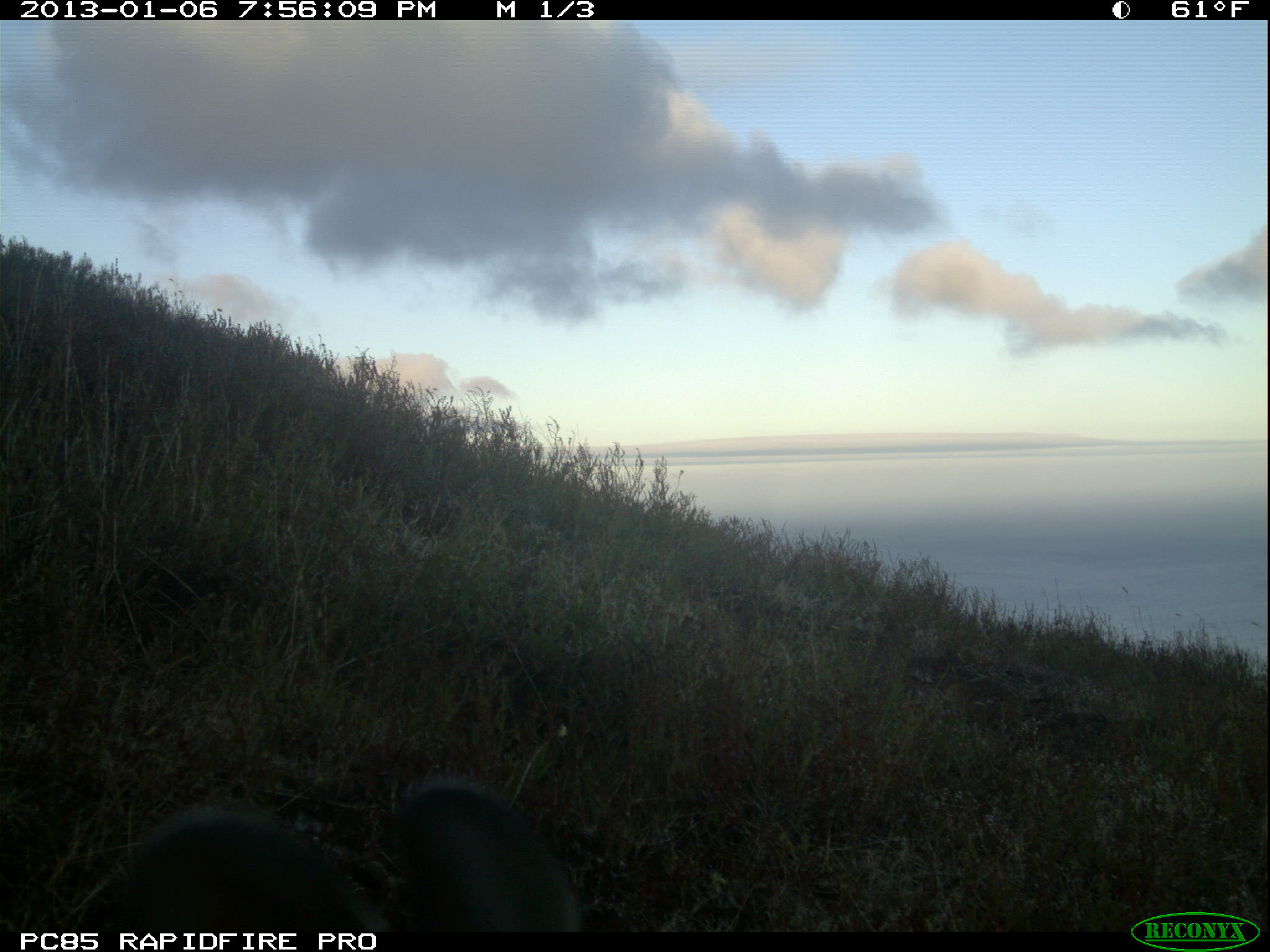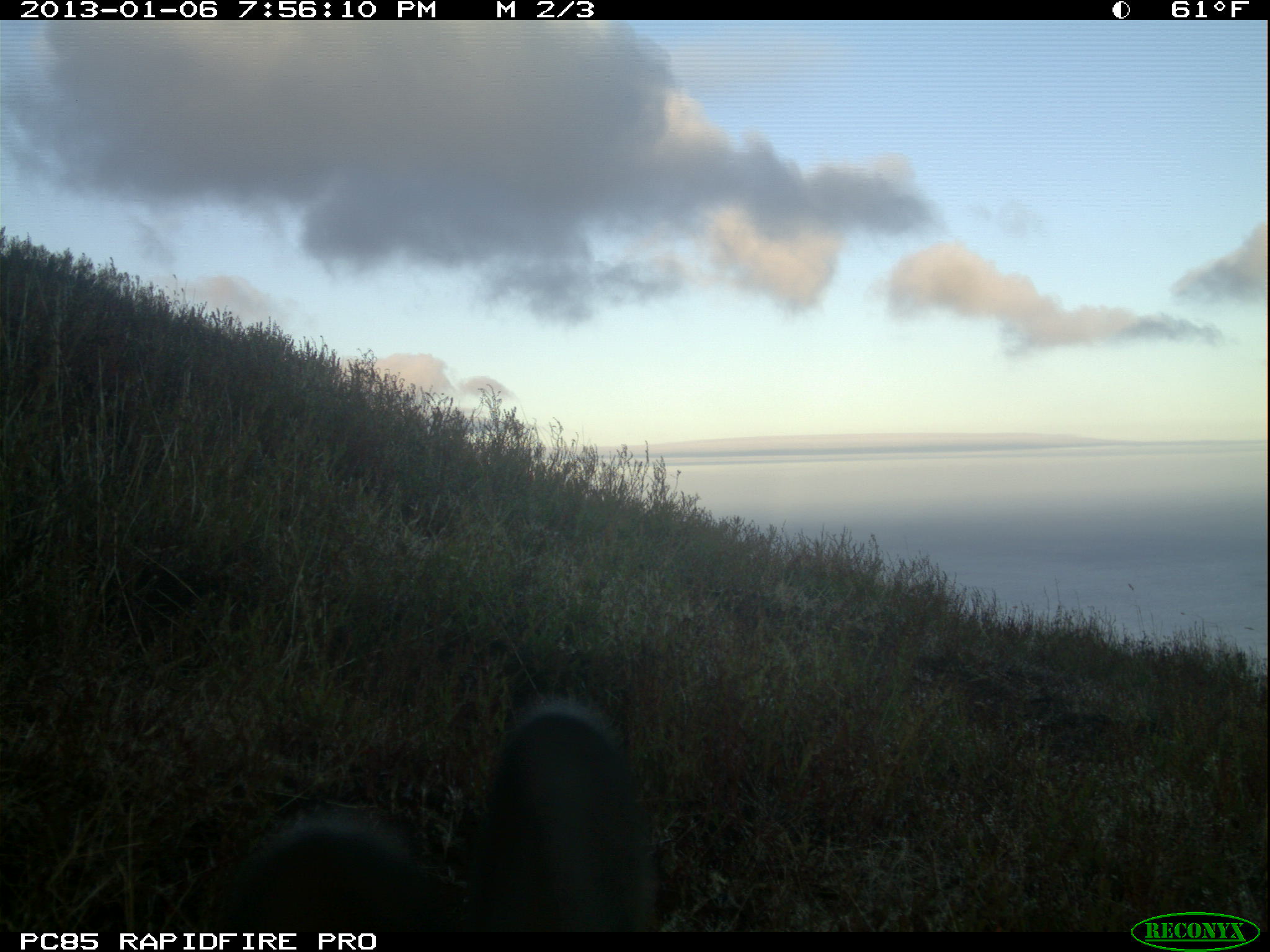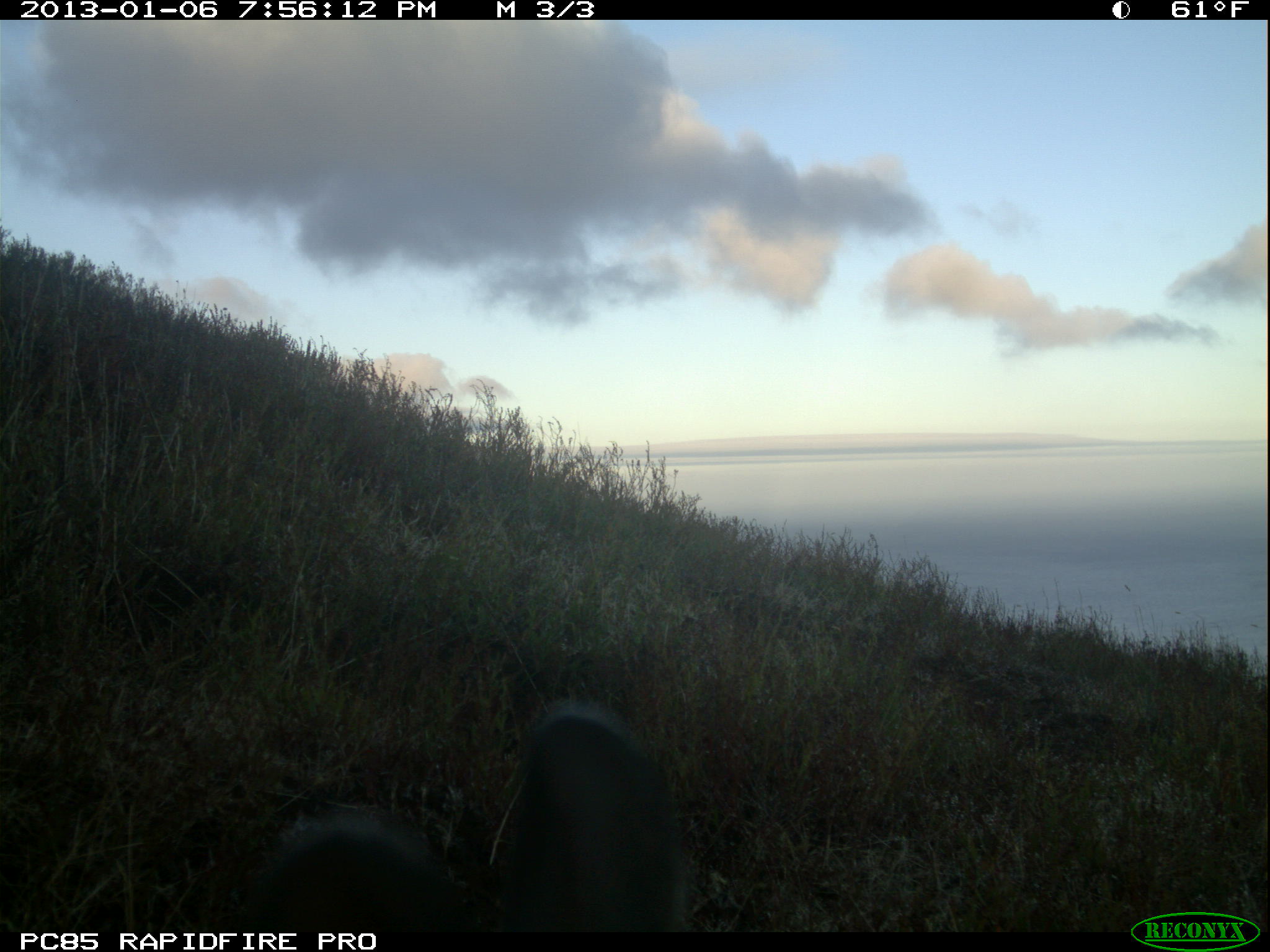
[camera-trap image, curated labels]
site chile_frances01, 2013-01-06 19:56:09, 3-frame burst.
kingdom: Animalia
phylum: Chordata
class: Mammalia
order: Lagomorpha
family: Leporidae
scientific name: Leporidae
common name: rabbits and hares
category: rabbit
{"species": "rabbit (rabbits and hares) (Leporidae)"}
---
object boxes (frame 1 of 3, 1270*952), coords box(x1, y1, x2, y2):
rabbit: box(97, 764, 581, 930)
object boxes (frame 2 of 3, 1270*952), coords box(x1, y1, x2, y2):
rabbit: box(192, 696, 667, 931)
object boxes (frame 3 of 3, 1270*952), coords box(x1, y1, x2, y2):
rabbit: box(253, 694, 688, 933)